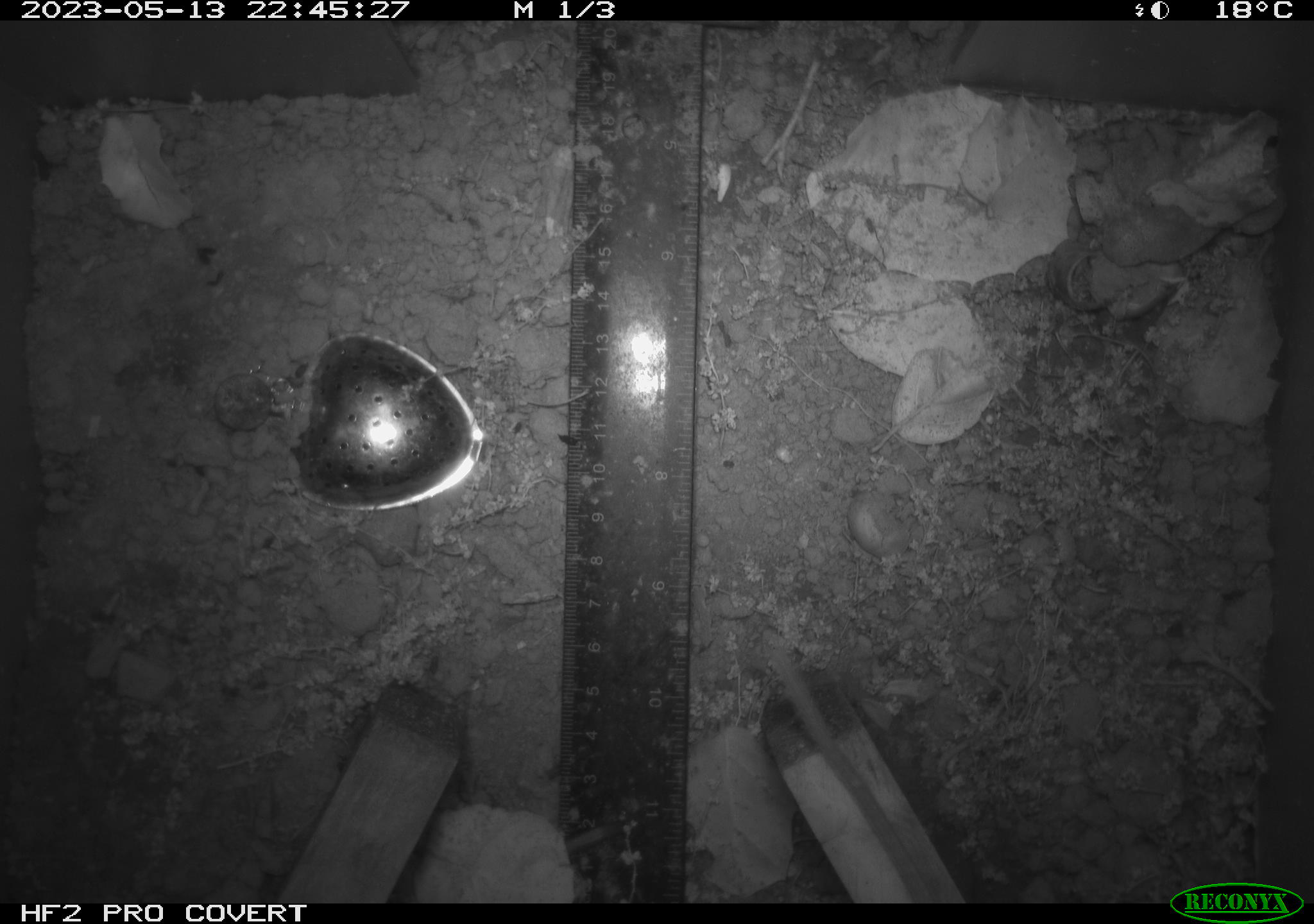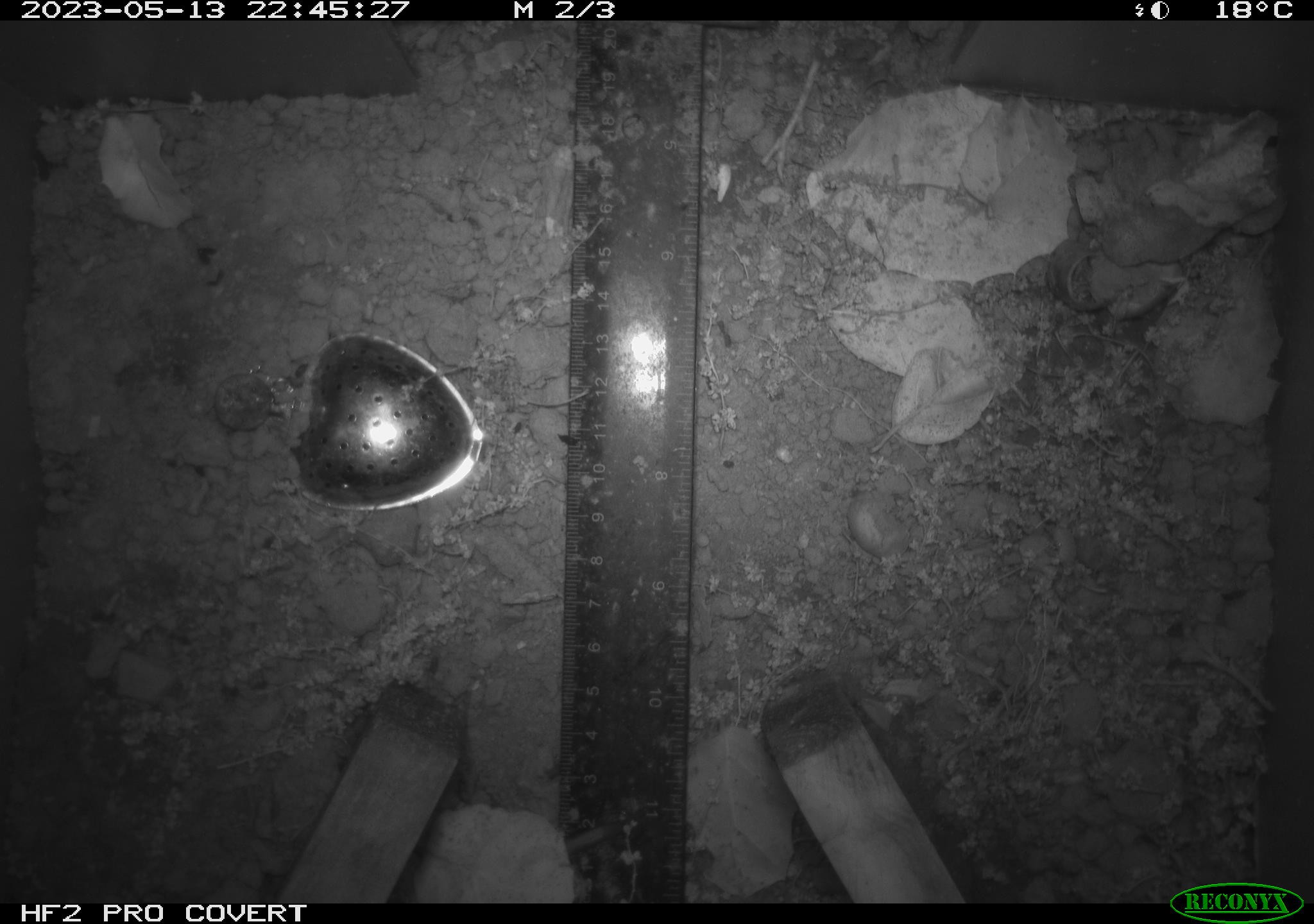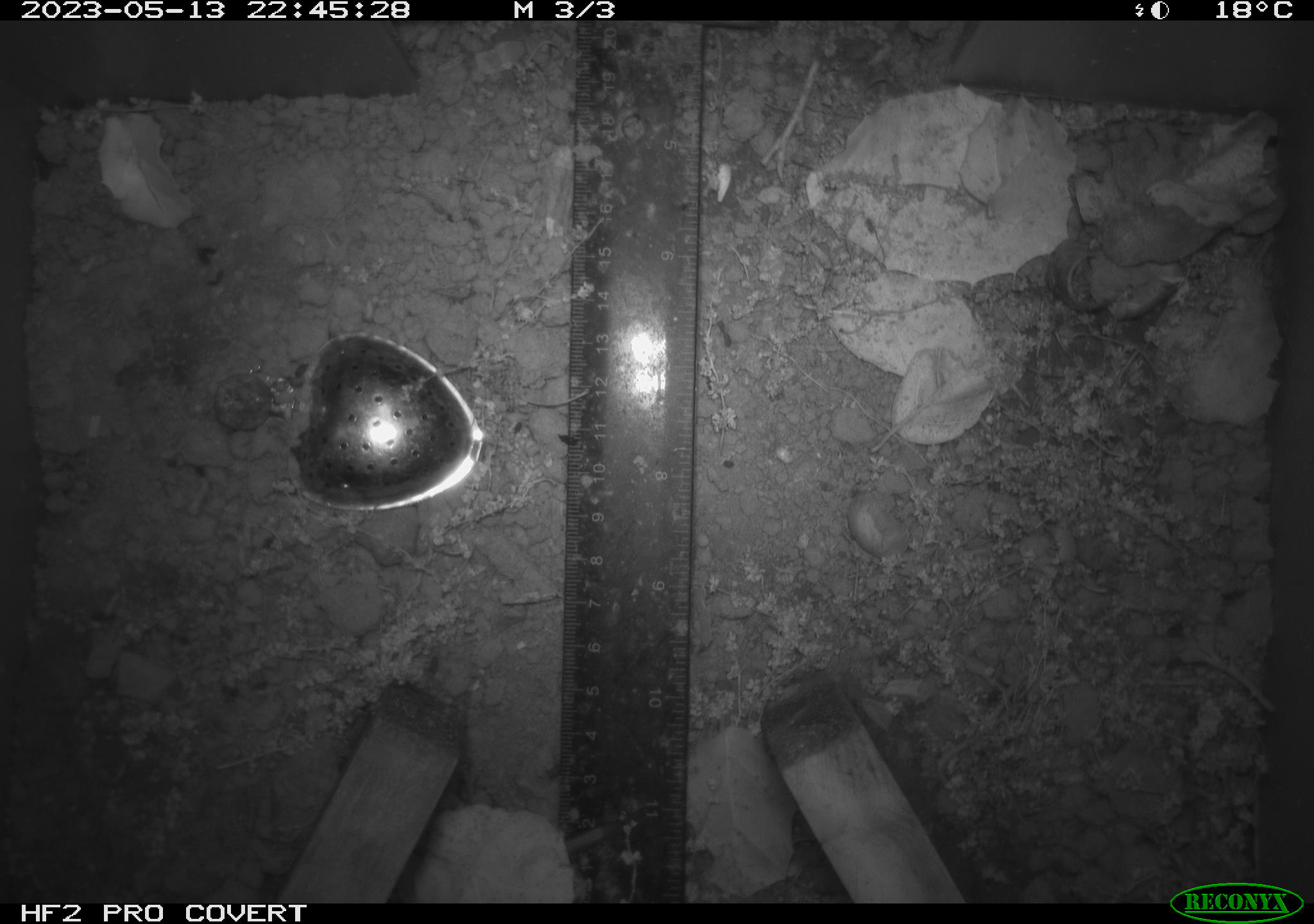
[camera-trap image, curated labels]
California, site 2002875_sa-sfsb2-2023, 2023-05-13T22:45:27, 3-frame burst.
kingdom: Animalia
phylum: Chordata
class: Mammalia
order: Rodentia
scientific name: Rodentia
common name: mouse species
Mouse species (Rodentia).